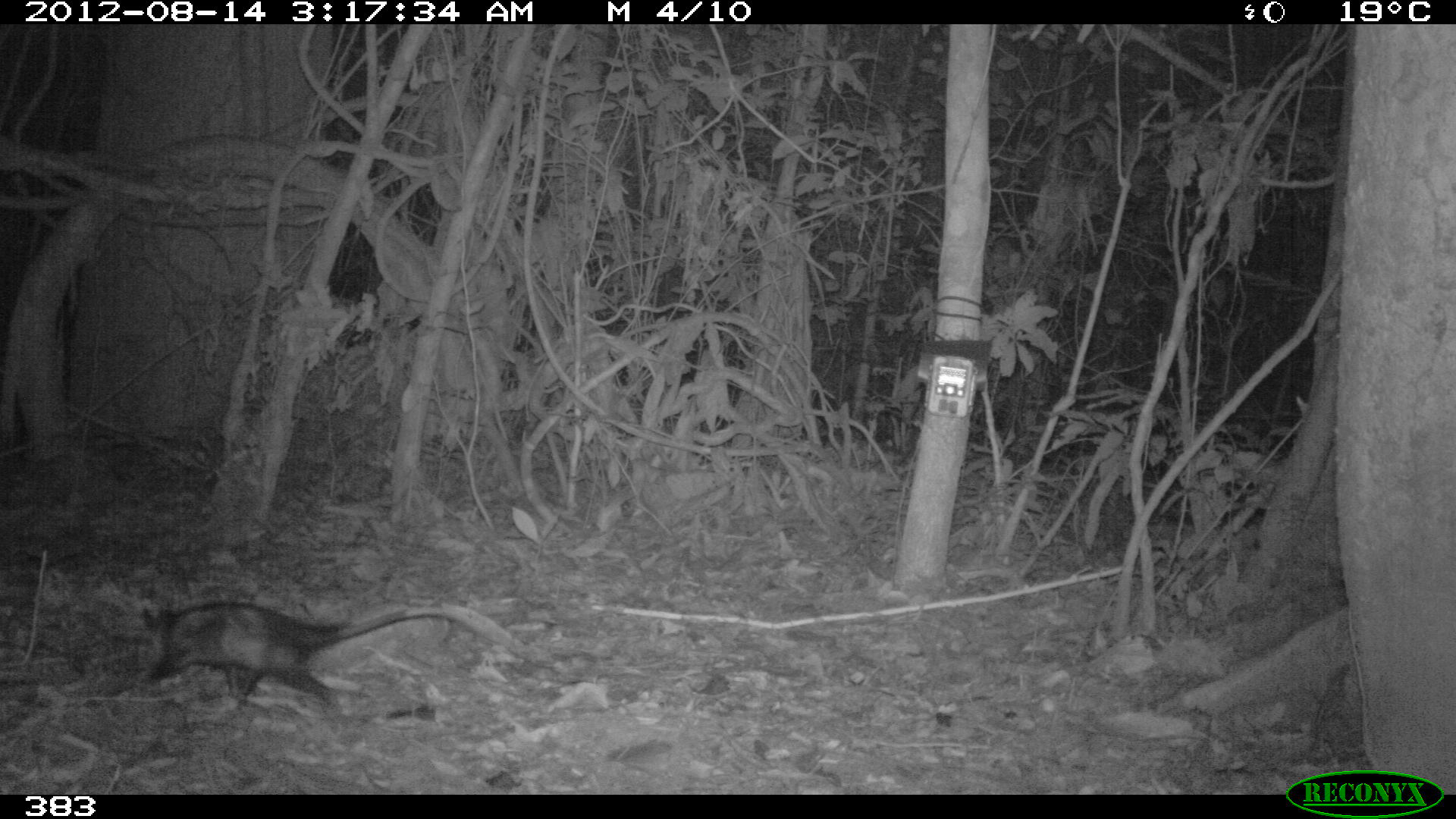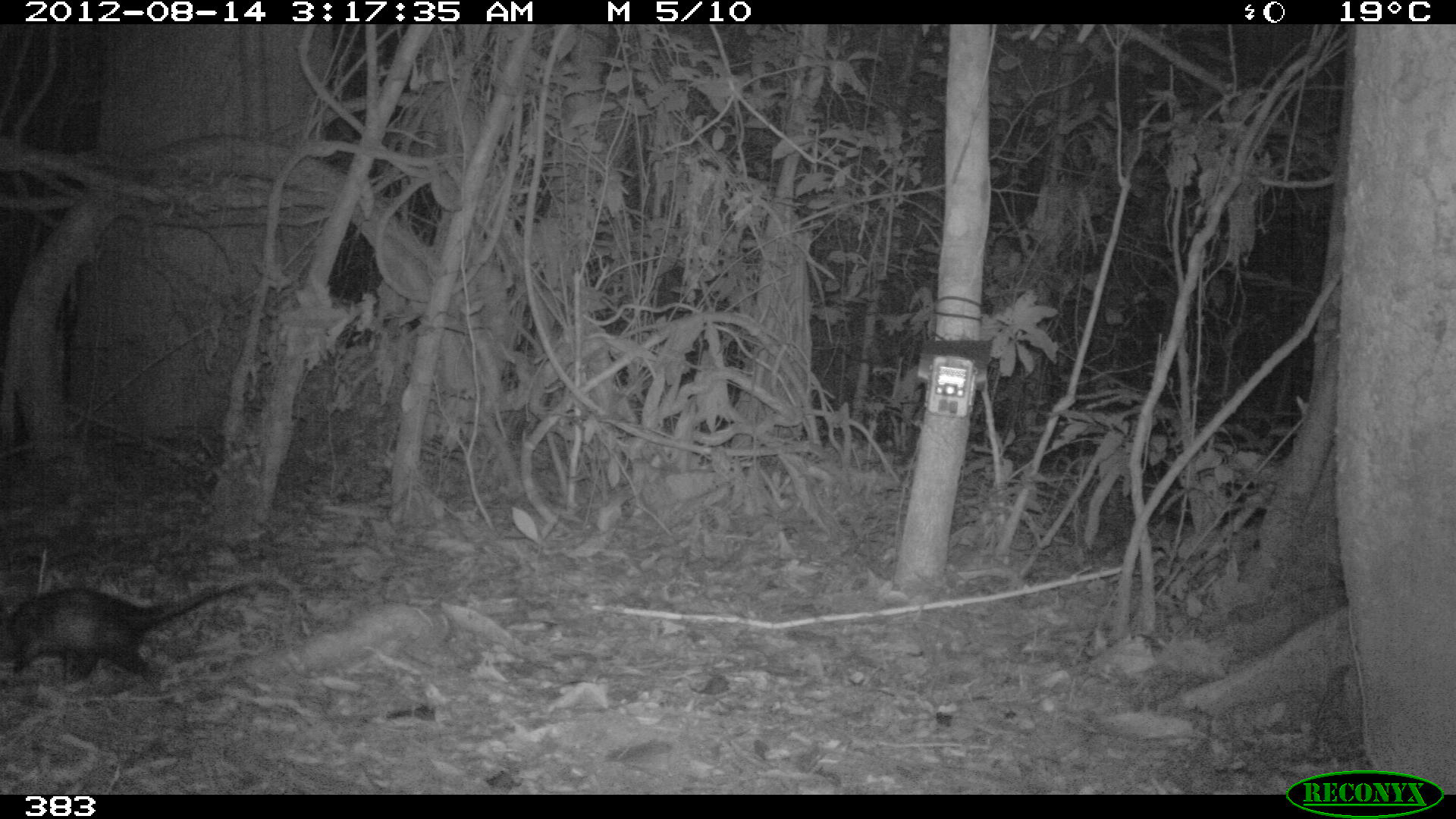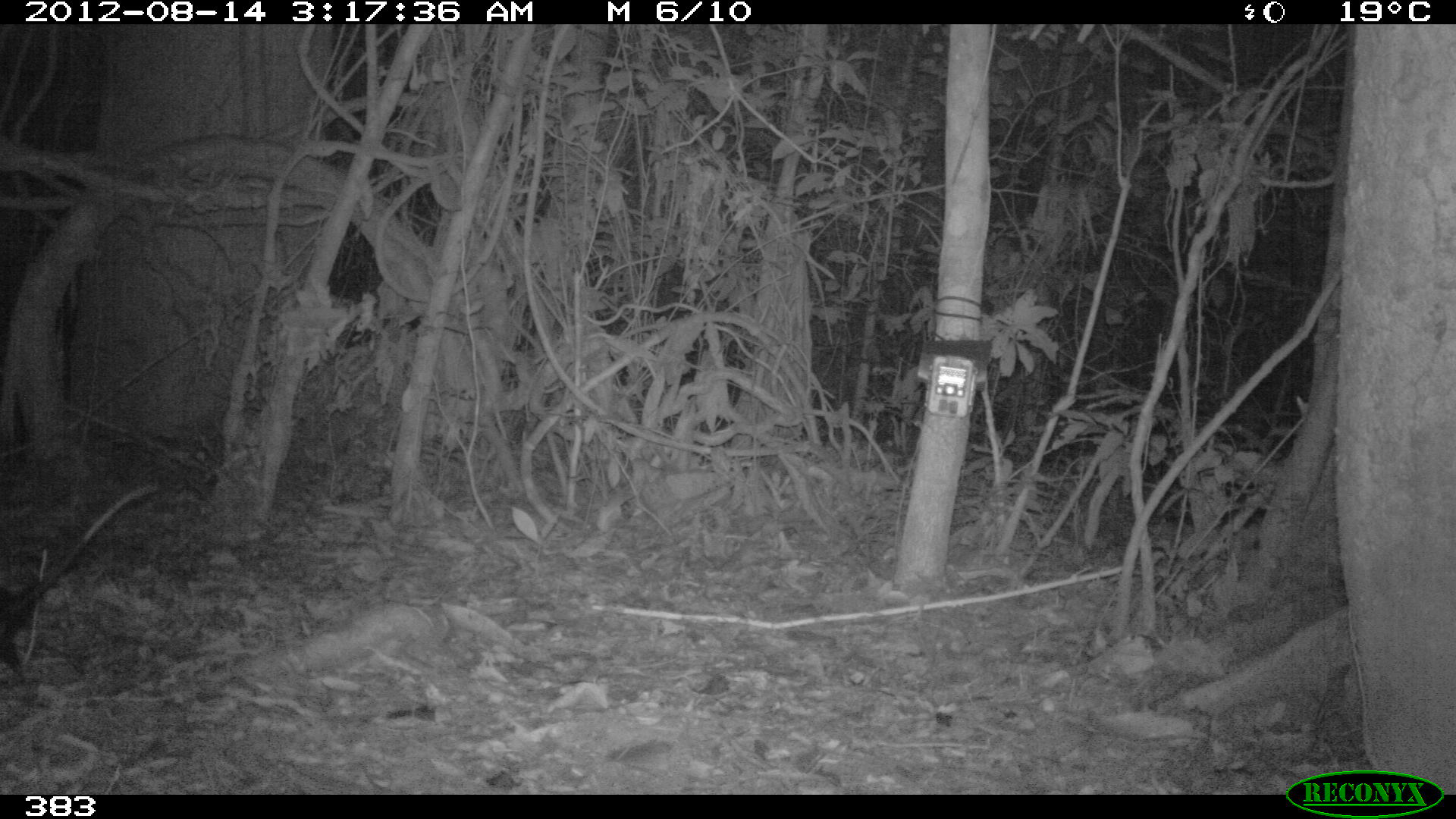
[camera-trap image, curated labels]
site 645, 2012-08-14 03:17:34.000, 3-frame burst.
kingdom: Animalia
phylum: Chordata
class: Mammalia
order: Didelphimorphia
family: Didelphidae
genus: Didelphis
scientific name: Didelphis marsupialis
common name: southern opossum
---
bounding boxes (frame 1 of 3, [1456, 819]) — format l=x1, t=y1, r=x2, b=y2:
didelphis marsupialis: l=138, t=598, r=545, b=718